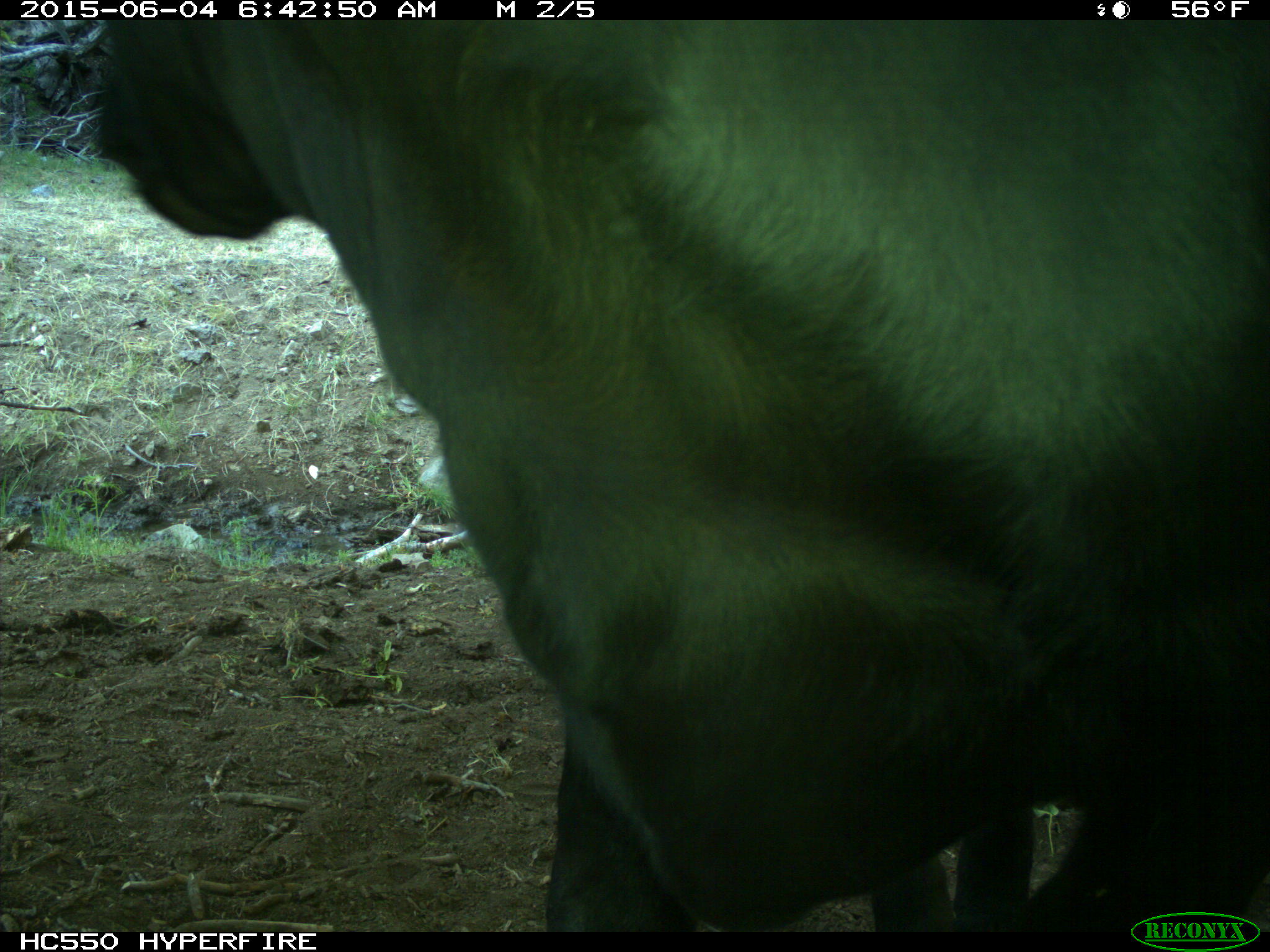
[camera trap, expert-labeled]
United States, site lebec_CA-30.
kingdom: Animalia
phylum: Chordata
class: Mammalia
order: Artiodactyla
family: Bovidae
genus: Bos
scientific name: Bos taurus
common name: domestic cow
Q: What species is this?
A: Bos taurus (domestic cow).